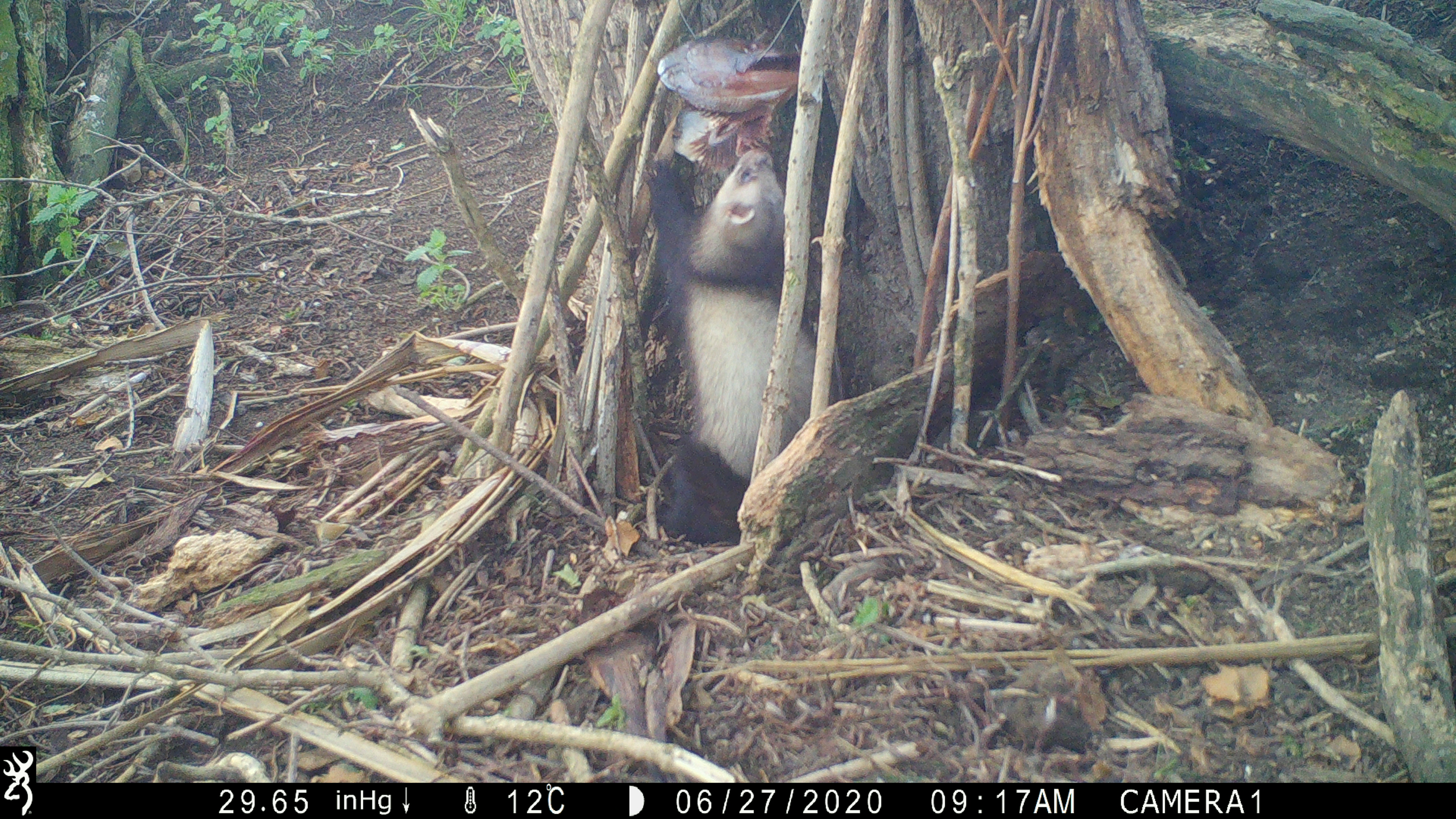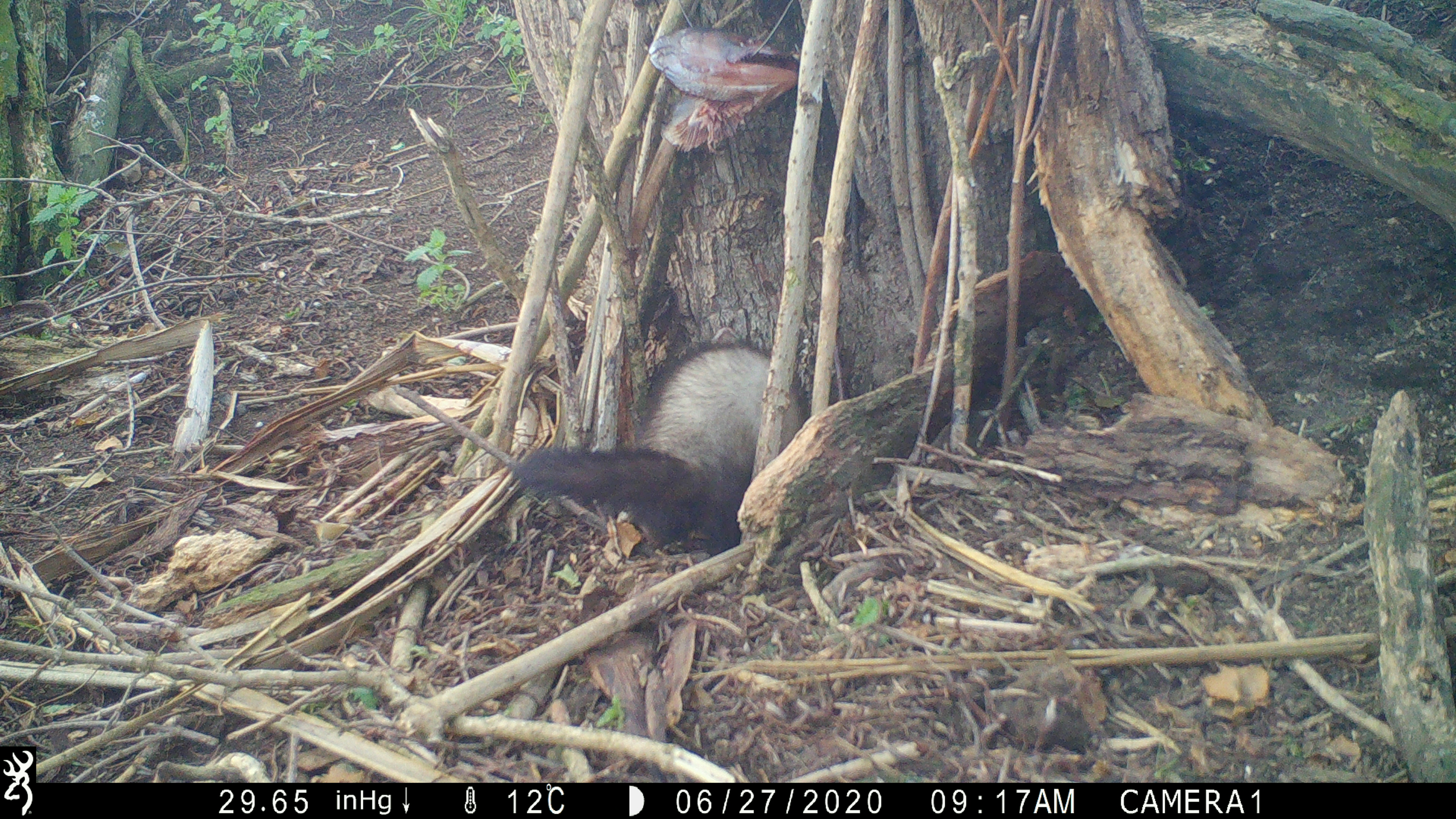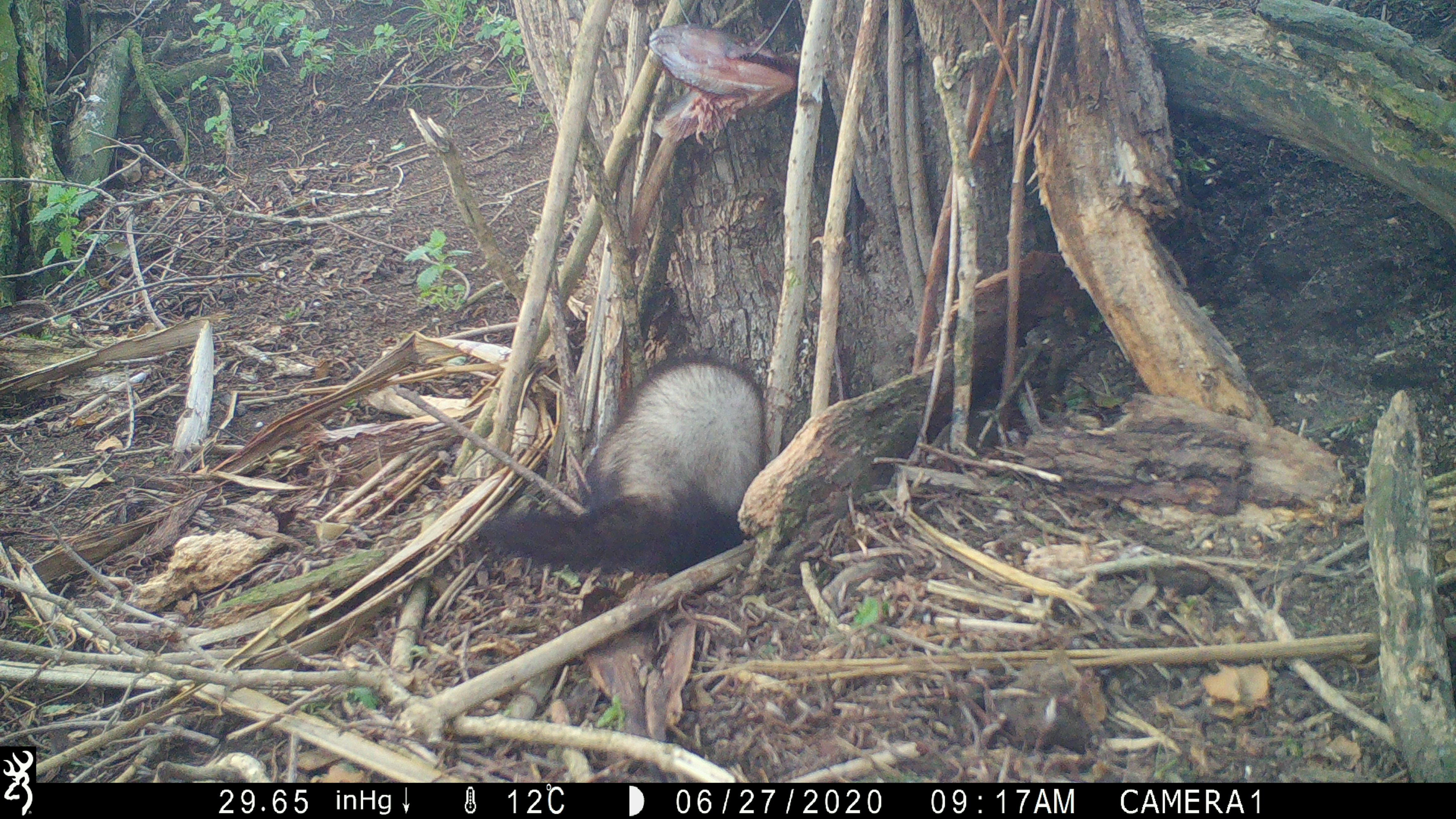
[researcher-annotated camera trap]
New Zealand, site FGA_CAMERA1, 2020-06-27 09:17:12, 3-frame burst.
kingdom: Animalia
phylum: Chordata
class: Mammalia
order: Carnivora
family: Mustelidae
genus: Mustela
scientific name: Mustela furo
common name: ferret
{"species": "ferret (Mustela furo)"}